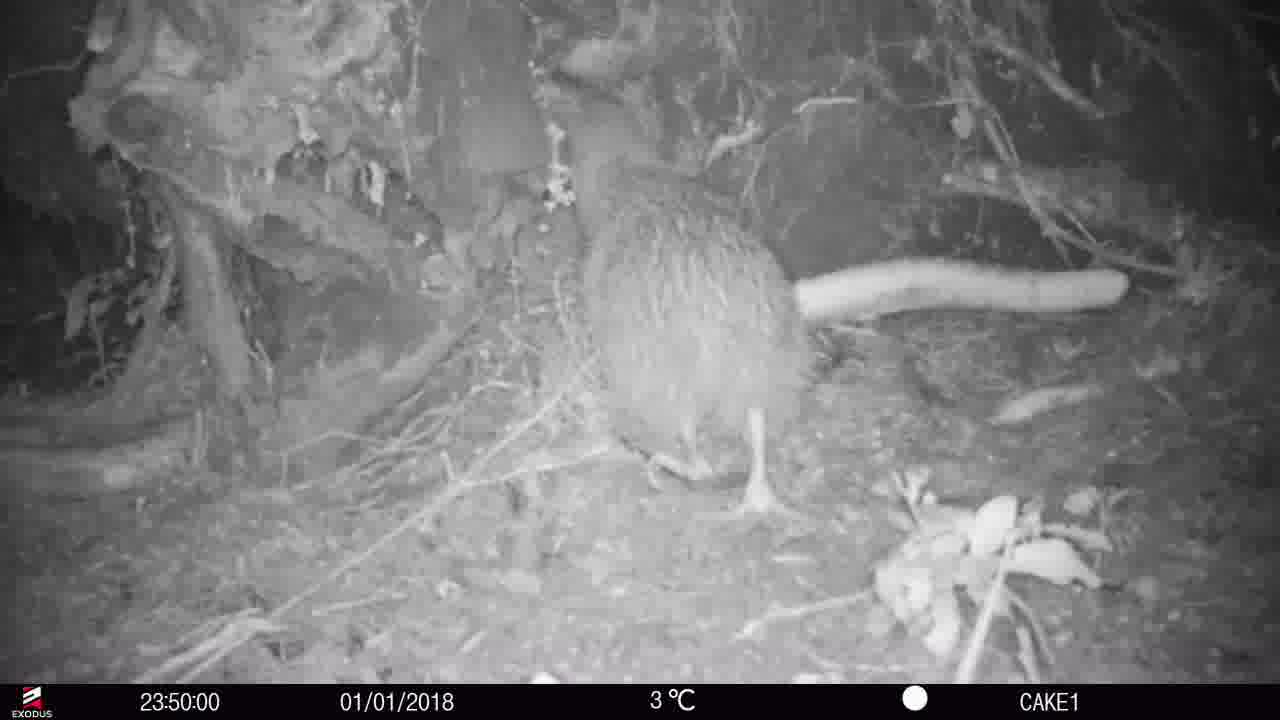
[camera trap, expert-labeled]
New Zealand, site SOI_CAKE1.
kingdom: Animalia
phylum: Chordata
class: Aves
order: Apterygiformes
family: Apterygidae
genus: Apteryx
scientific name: Apteryx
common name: kiwi